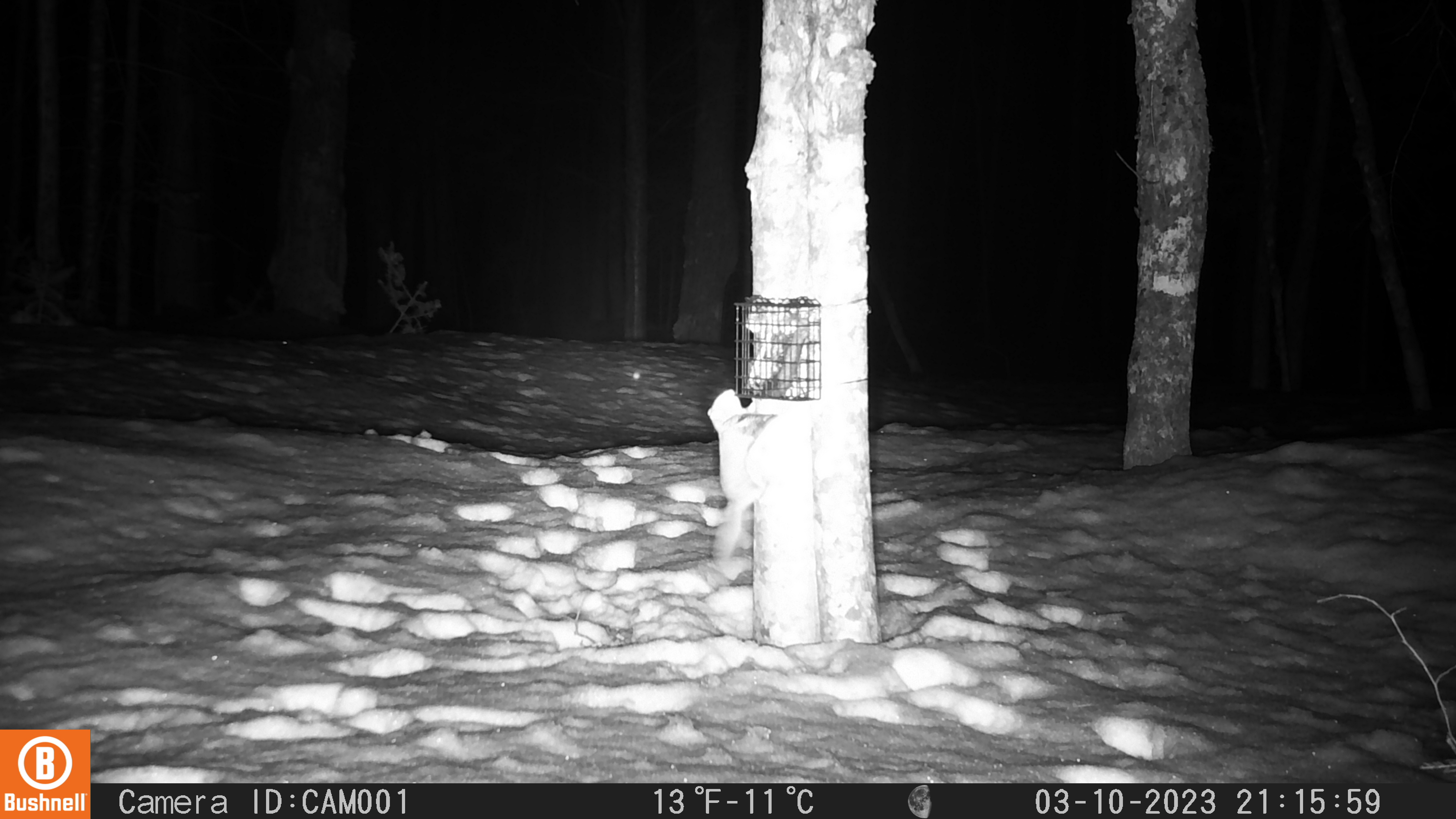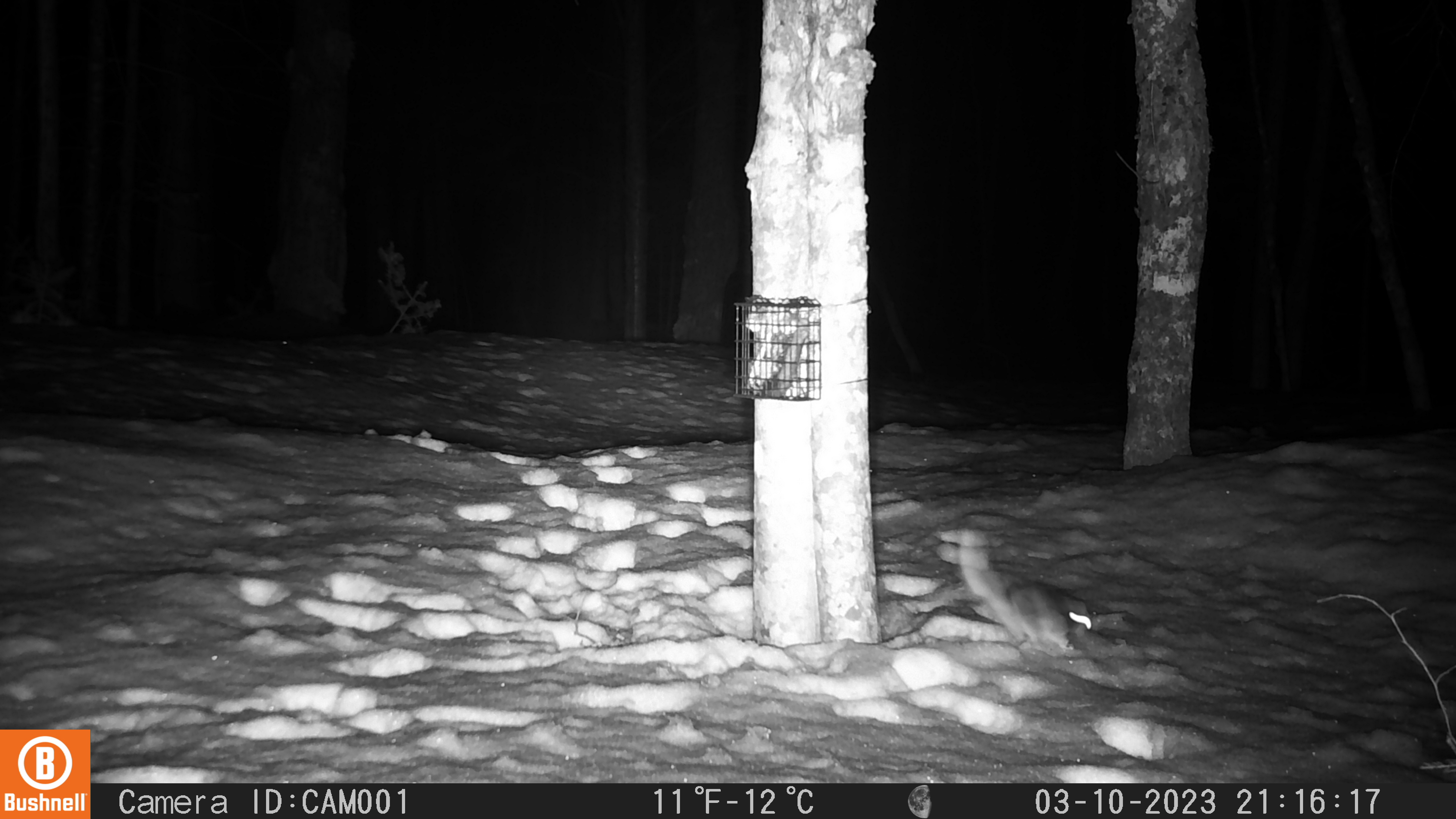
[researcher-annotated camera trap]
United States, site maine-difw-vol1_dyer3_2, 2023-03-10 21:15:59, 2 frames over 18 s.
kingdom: Animalia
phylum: Chordata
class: Mammalia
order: Rodentia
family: Sciuridae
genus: Glaucomys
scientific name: Glaucomys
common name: flying squirrel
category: flying squirrel sp.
Flying squirrel sp. (flying squirrel) (Glaucomys).